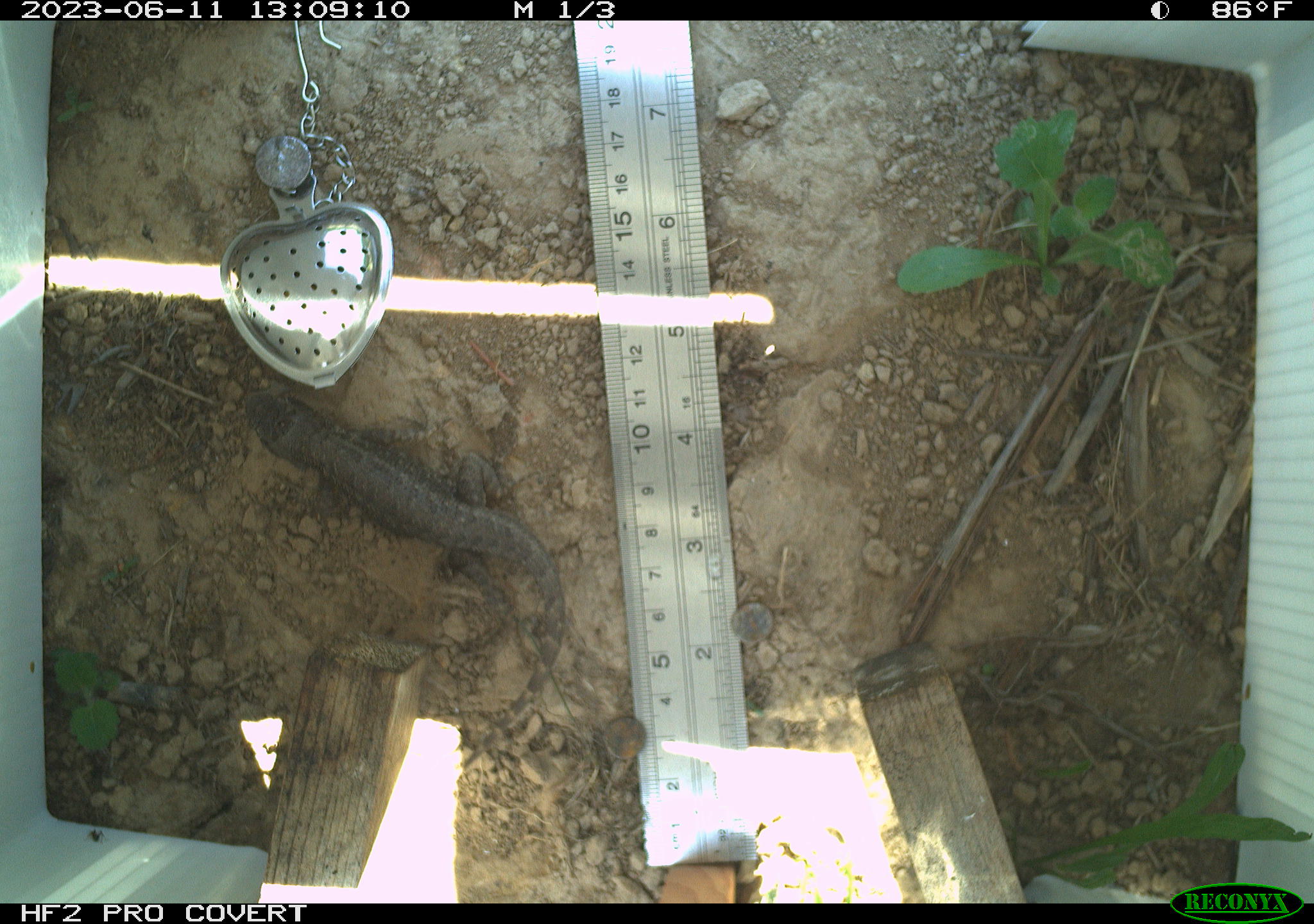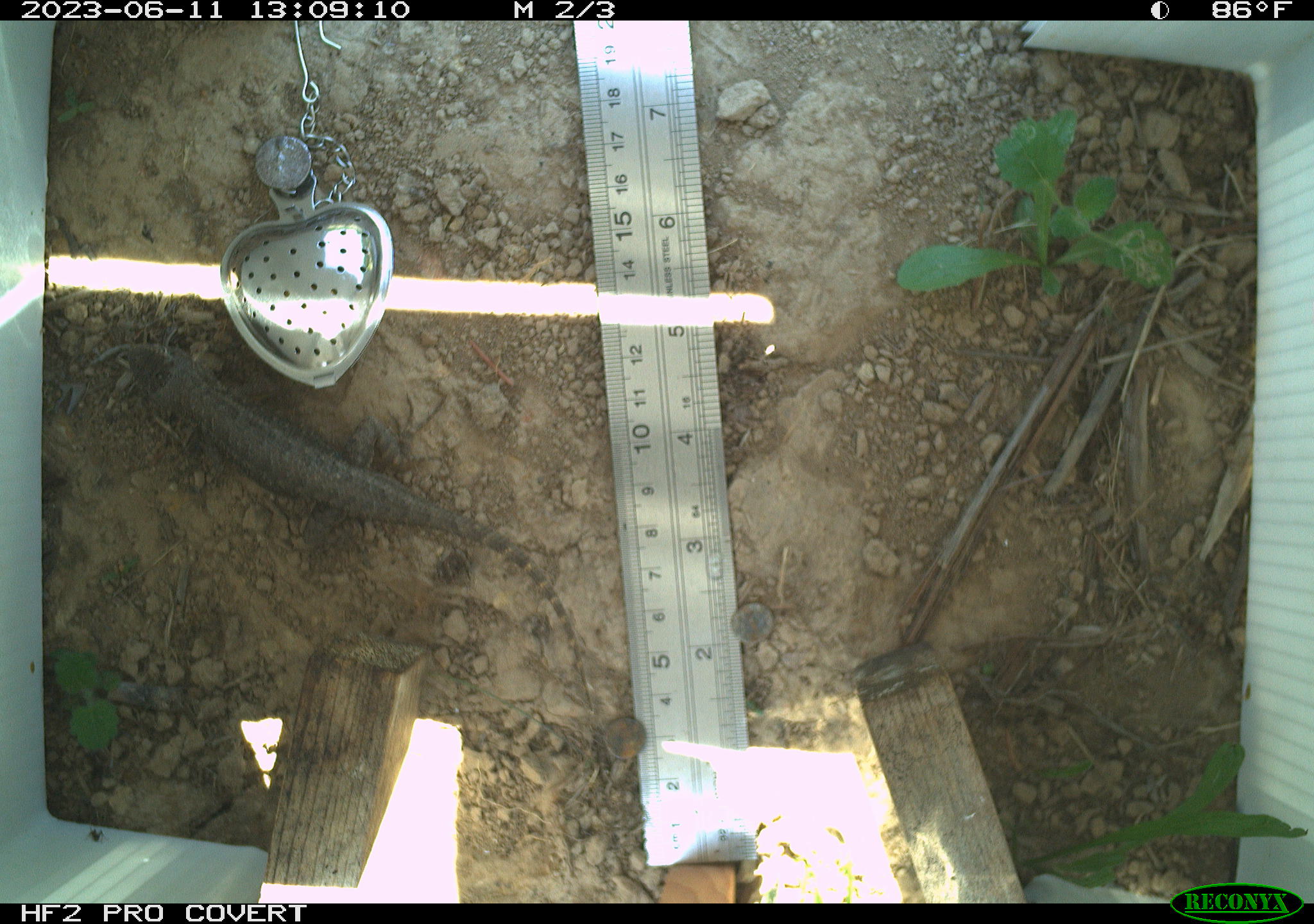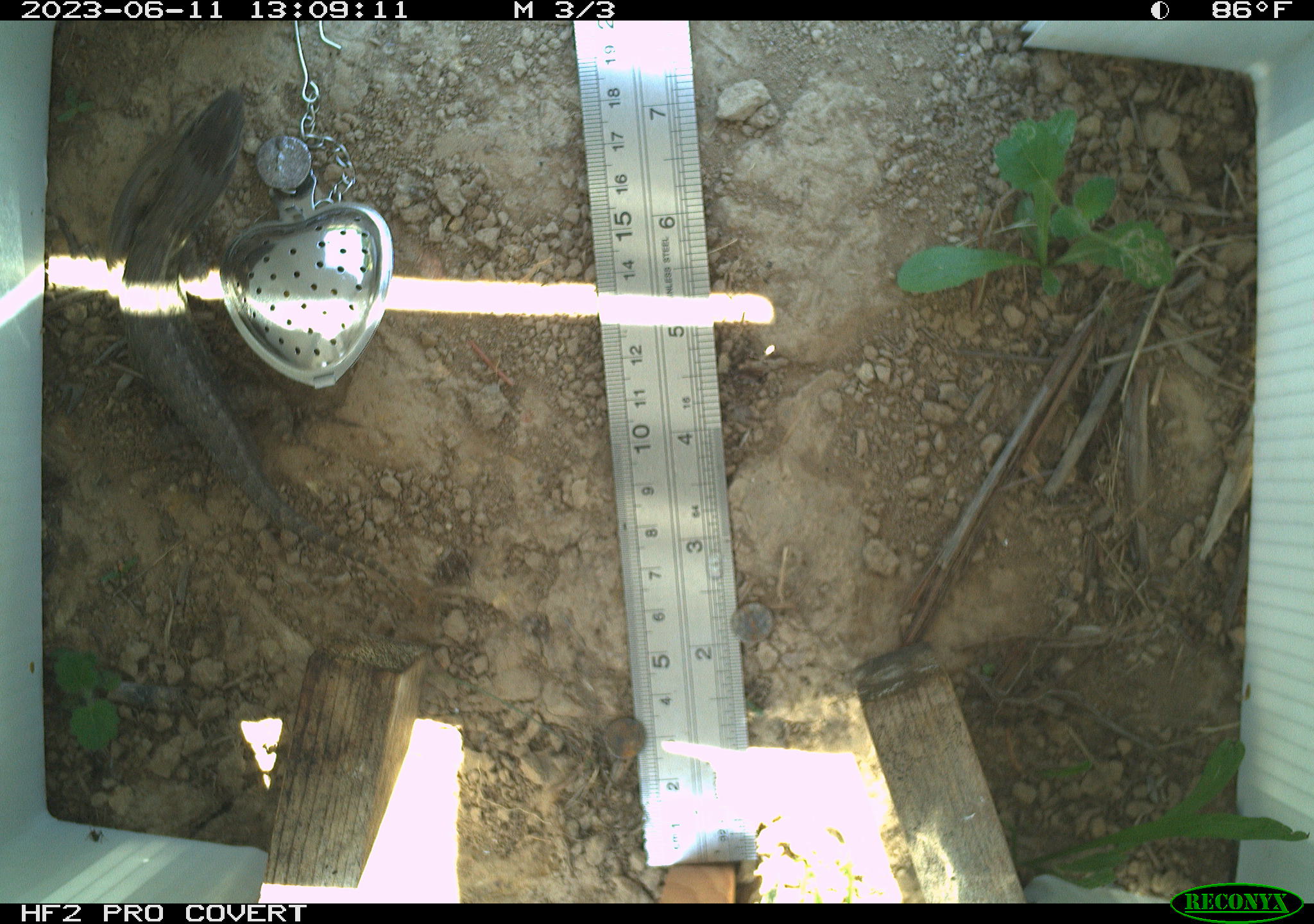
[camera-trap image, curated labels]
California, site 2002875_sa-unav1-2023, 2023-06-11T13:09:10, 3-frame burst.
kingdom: Animalia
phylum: Chordata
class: Reptilia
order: Squamata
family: Phrynosomatidae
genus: Sceloporus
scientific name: Sceloporus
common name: spiny lizards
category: sceloporus species